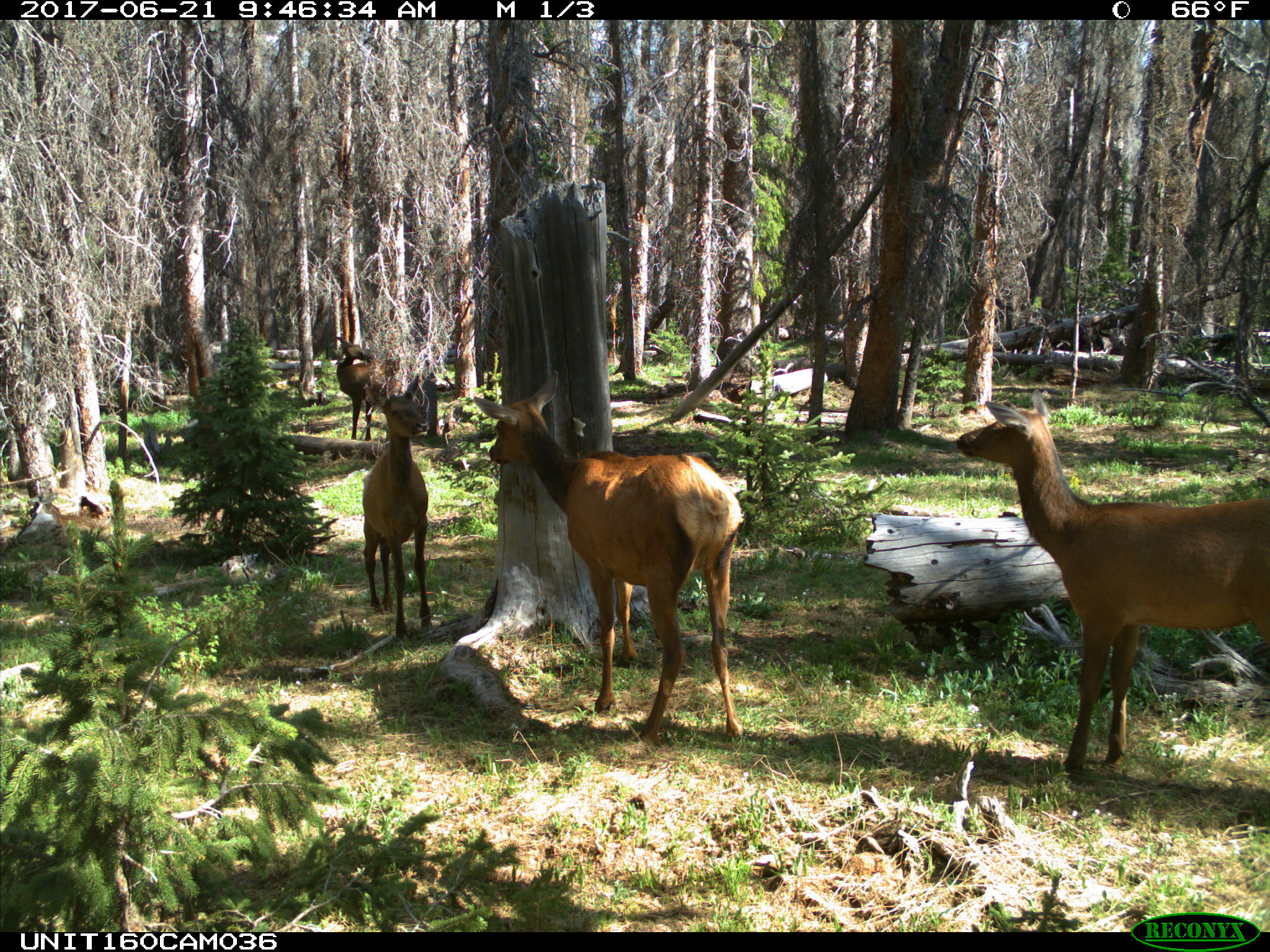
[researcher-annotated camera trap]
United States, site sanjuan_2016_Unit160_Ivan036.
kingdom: Animalia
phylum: Chordata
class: Mammalia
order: Artiodactyla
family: Cervidae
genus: Cervus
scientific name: Cervus elaphus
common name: red deer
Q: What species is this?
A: Cervus elaphus (red deer).